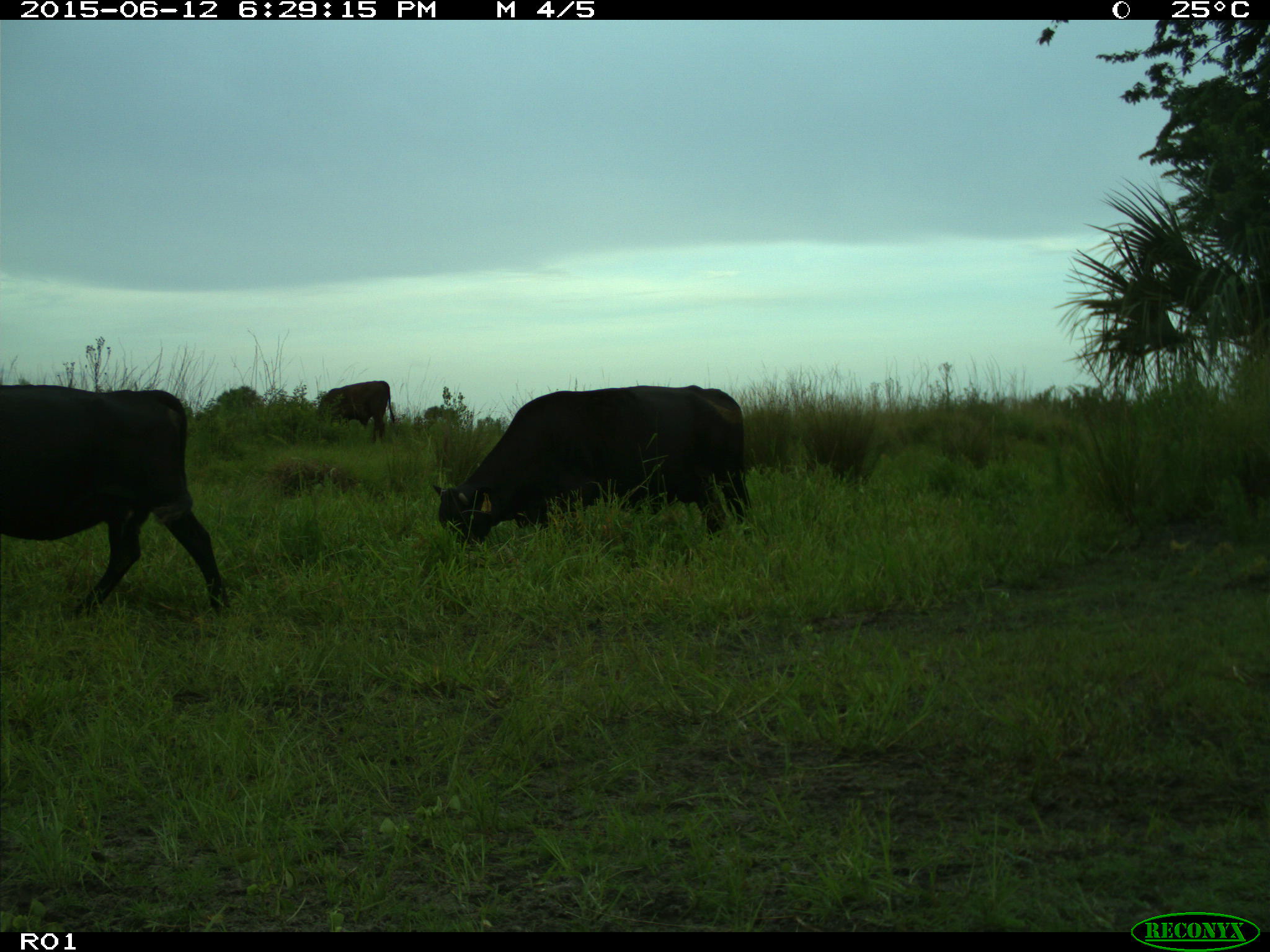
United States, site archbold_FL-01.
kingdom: Animalia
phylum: Chordata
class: Mammalia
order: Artiodactyla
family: Bovidae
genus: Bos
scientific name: Bos taurus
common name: domestic cow